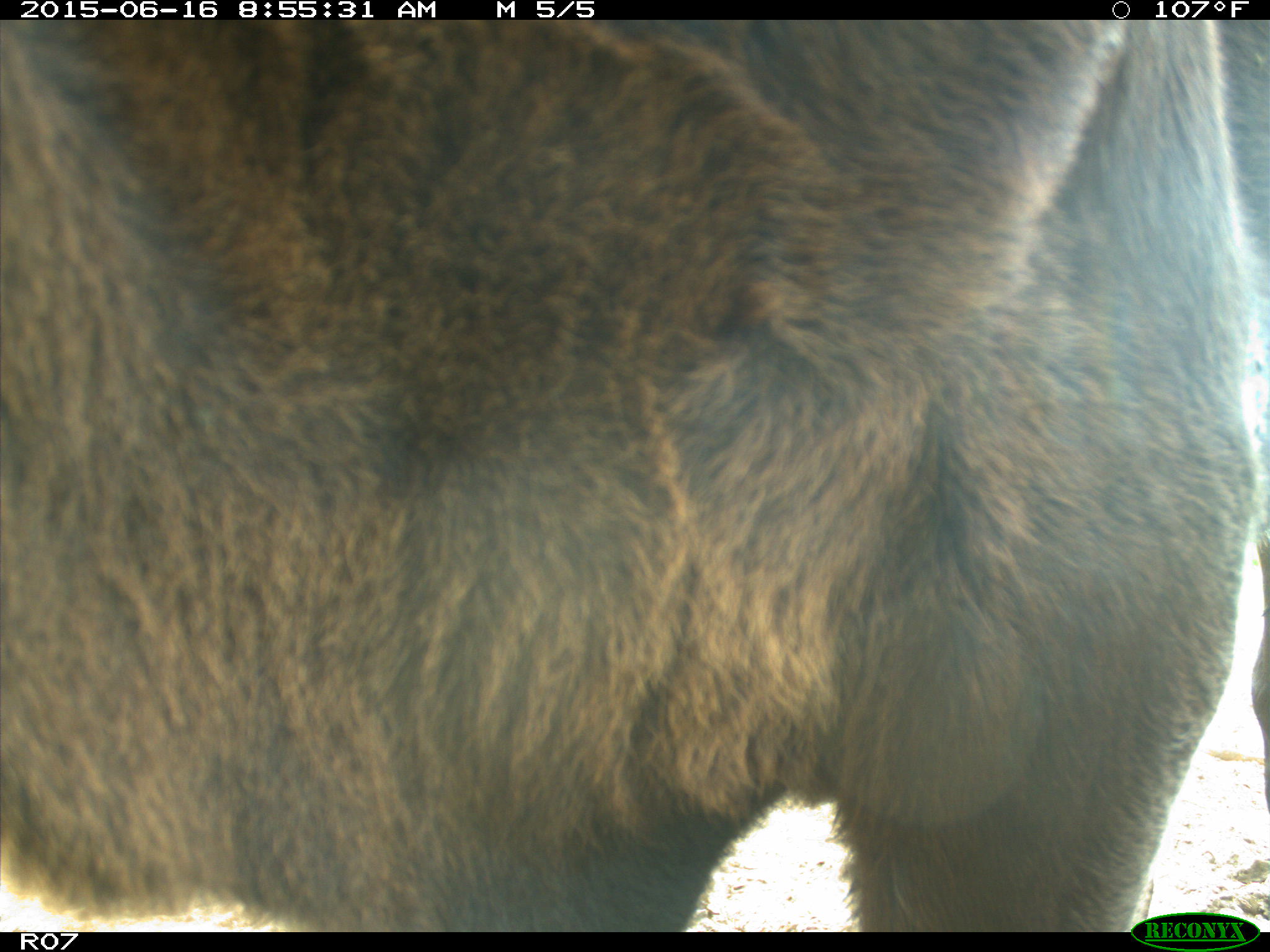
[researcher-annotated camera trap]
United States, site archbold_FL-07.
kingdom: Animalia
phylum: Chordata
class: Mammalia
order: Artiodactyla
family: Bovidae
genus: Bos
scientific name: Bos taurus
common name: domestic cow